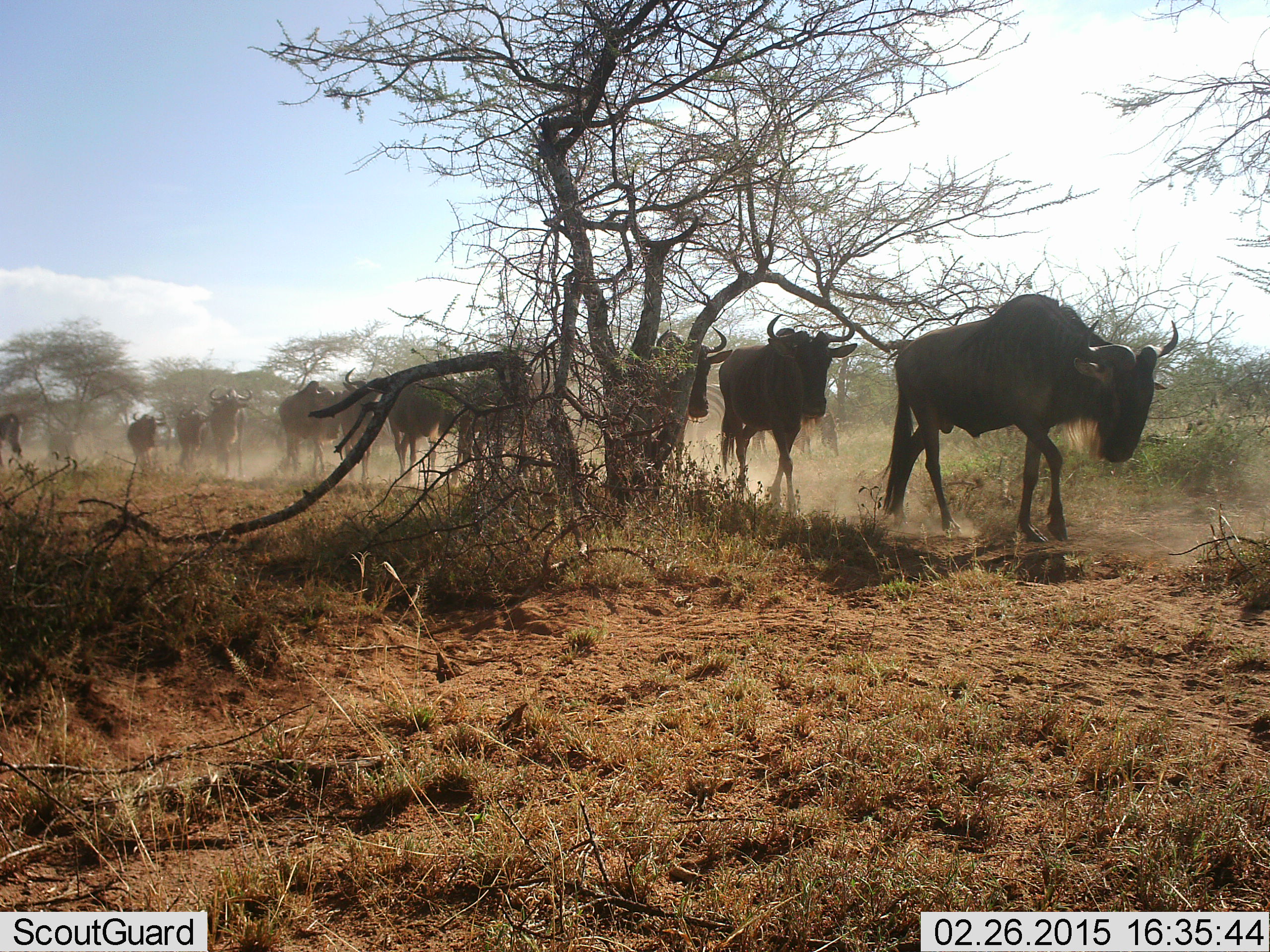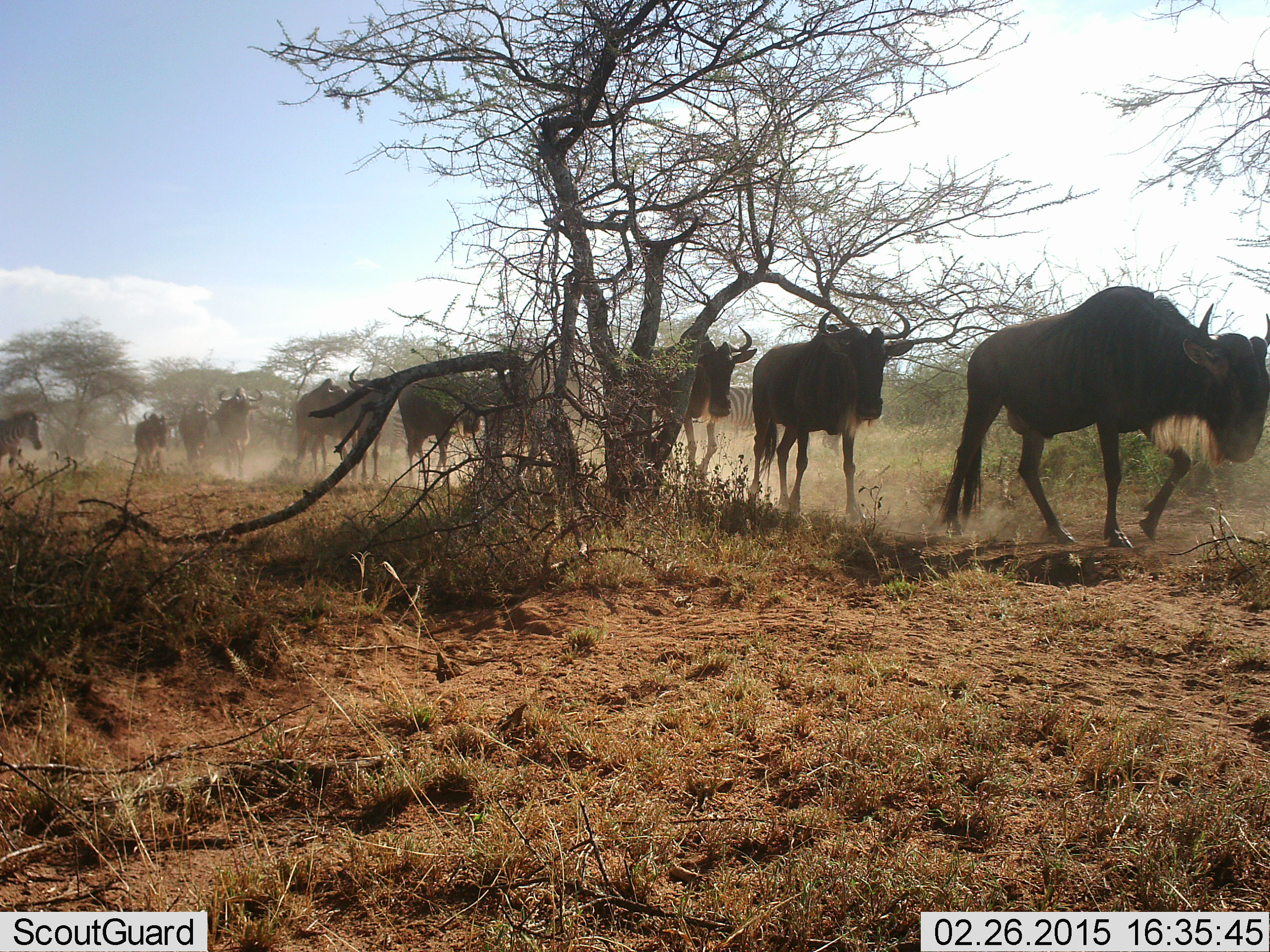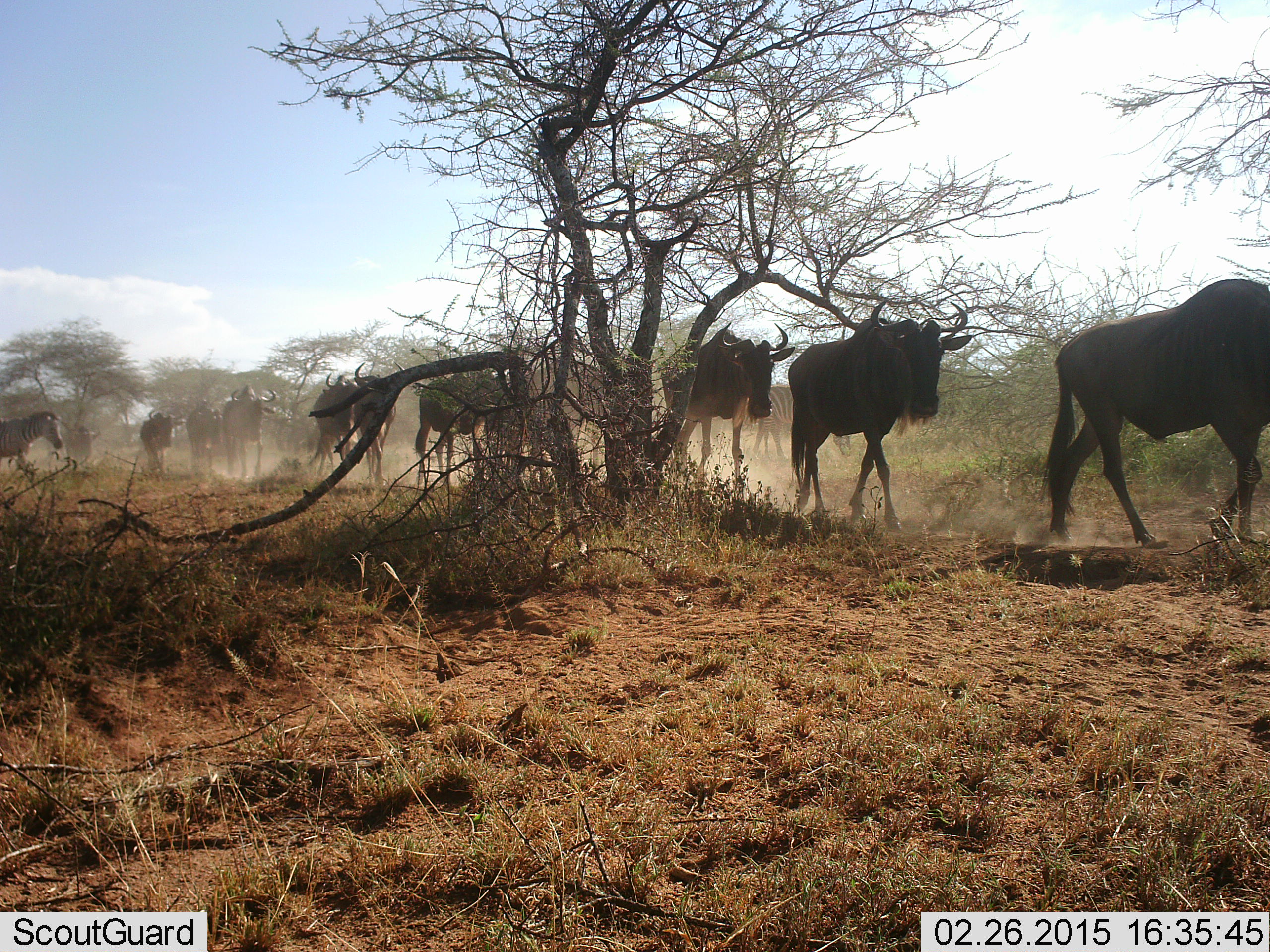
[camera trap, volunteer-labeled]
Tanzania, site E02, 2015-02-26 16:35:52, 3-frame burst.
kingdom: Animalia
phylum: Chordata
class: Mammalia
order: Artiodactyla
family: Bovidae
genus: Connochaetes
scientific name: Connochaetes taurinus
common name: blue wildebeest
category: wildebeest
Wildebeest (blue wildebeest) (Connochaetes taurinus), count 10. Behavior (volunteer vote fractions): standing 0%, resting 0%, moving 100%, interacting 0%. Young present (vote fraction): 0%. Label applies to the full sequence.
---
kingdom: Animalia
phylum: Chordata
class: Mammalia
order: Perissodactyla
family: Equidae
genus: Equus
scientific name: Equus quagga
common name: plains zebra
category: zebra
Zebra (plains zebra) (Equus quagga), count 2. Behavior (volunteer vote fractions): standing 60%, resting 0%, moving 80%, interacting 0%. Young present (vote fraction): 0%. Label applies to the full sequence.